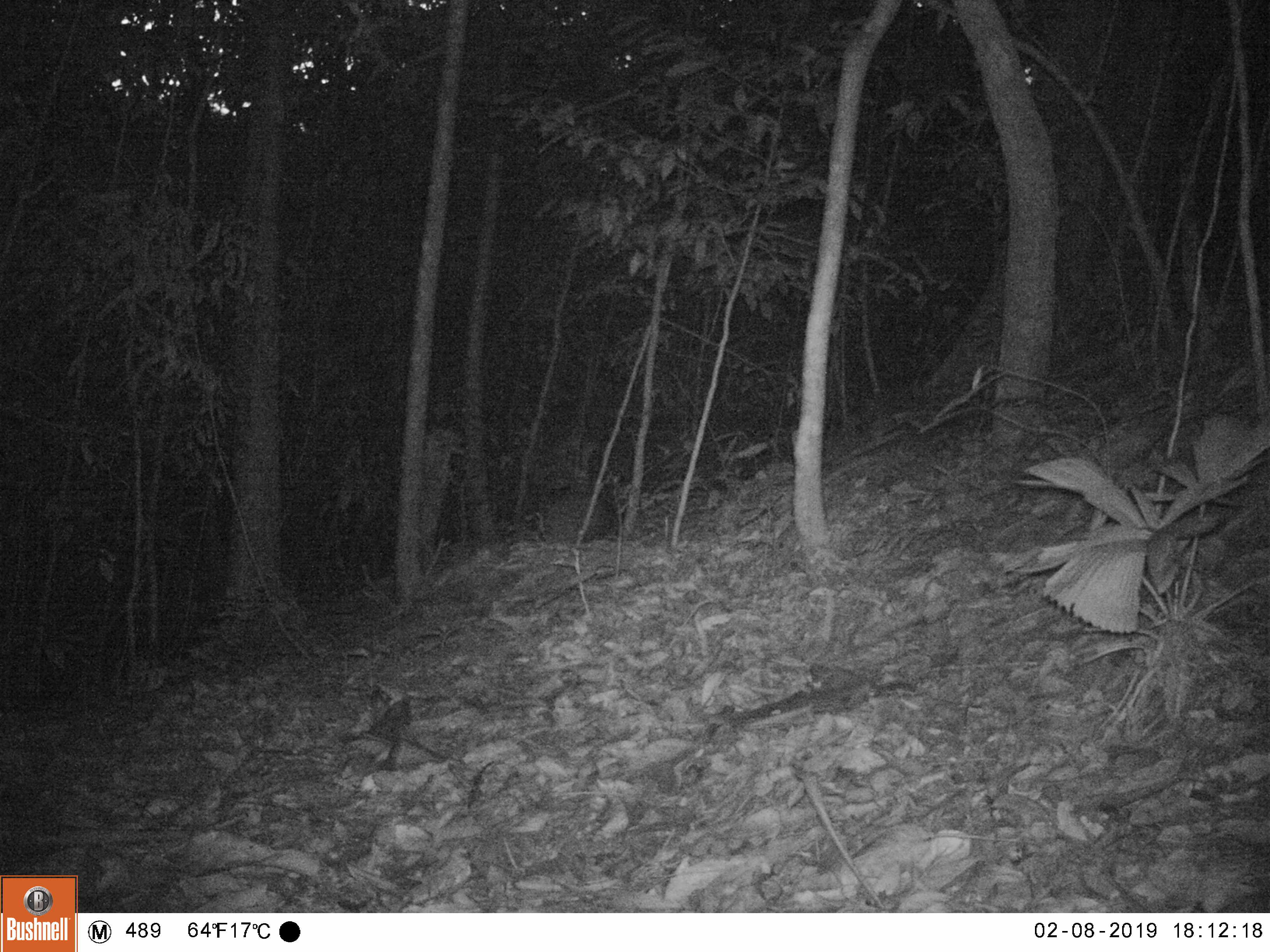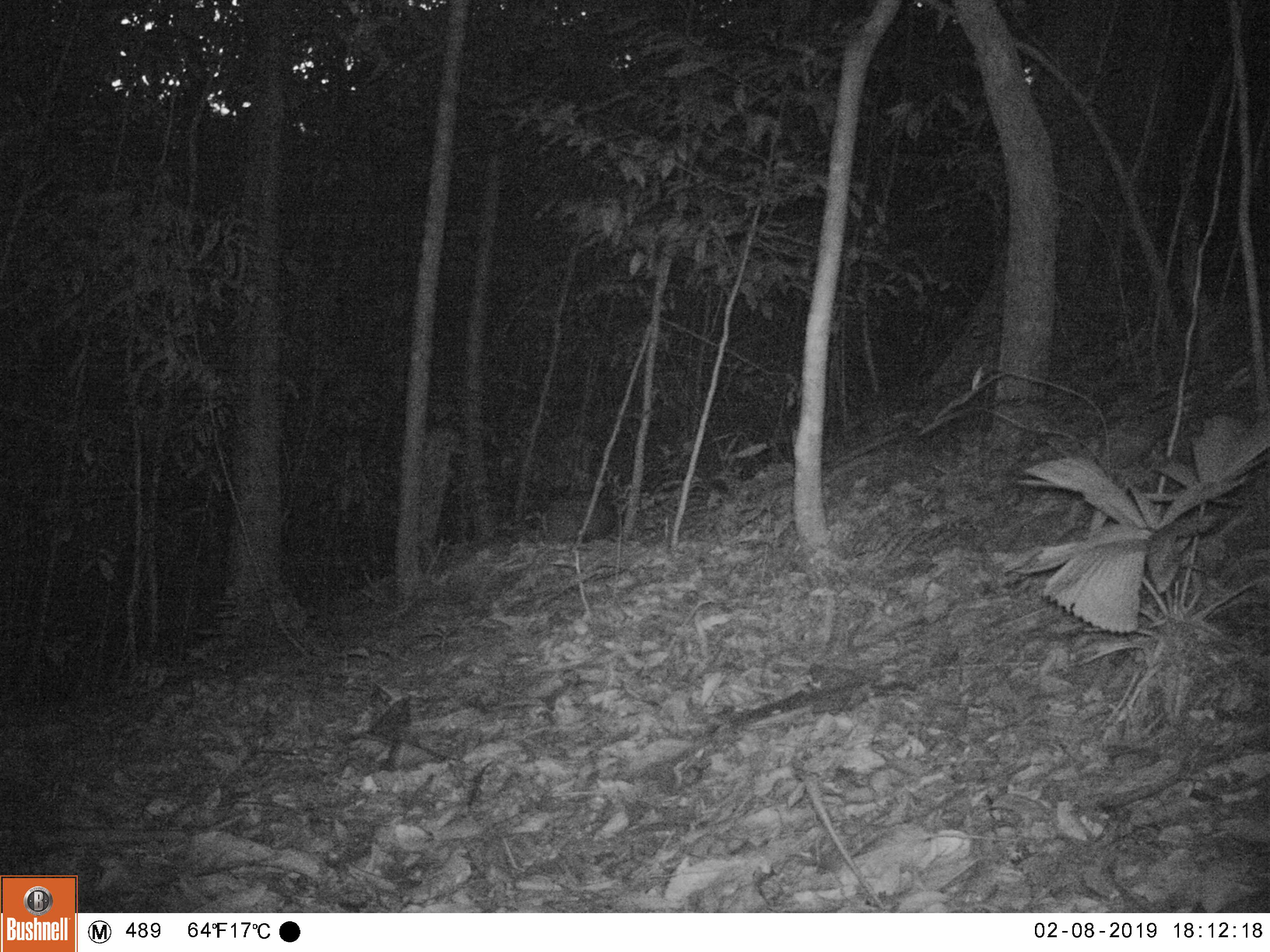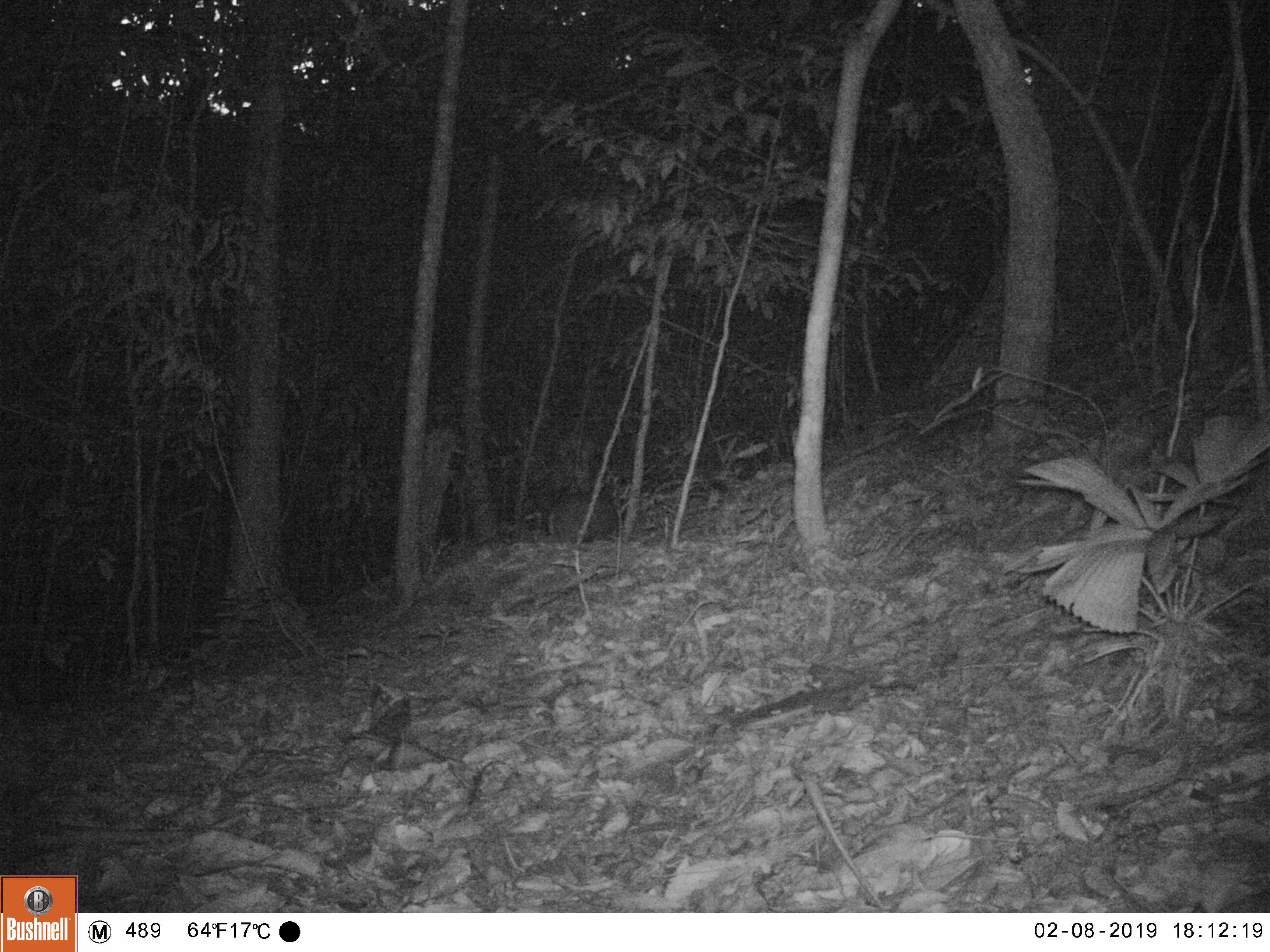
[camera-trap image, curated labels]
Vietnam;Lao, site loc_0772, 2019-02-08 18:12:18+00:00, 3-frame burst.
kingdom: Animalia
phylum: Chordata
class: Mammalia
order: Artiodactyla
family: Cervidae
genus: Muntiacus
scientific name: Muntiacus rooseveltorum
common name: roosevelt's muntjac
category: roosevelts muntjac group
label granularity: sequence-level